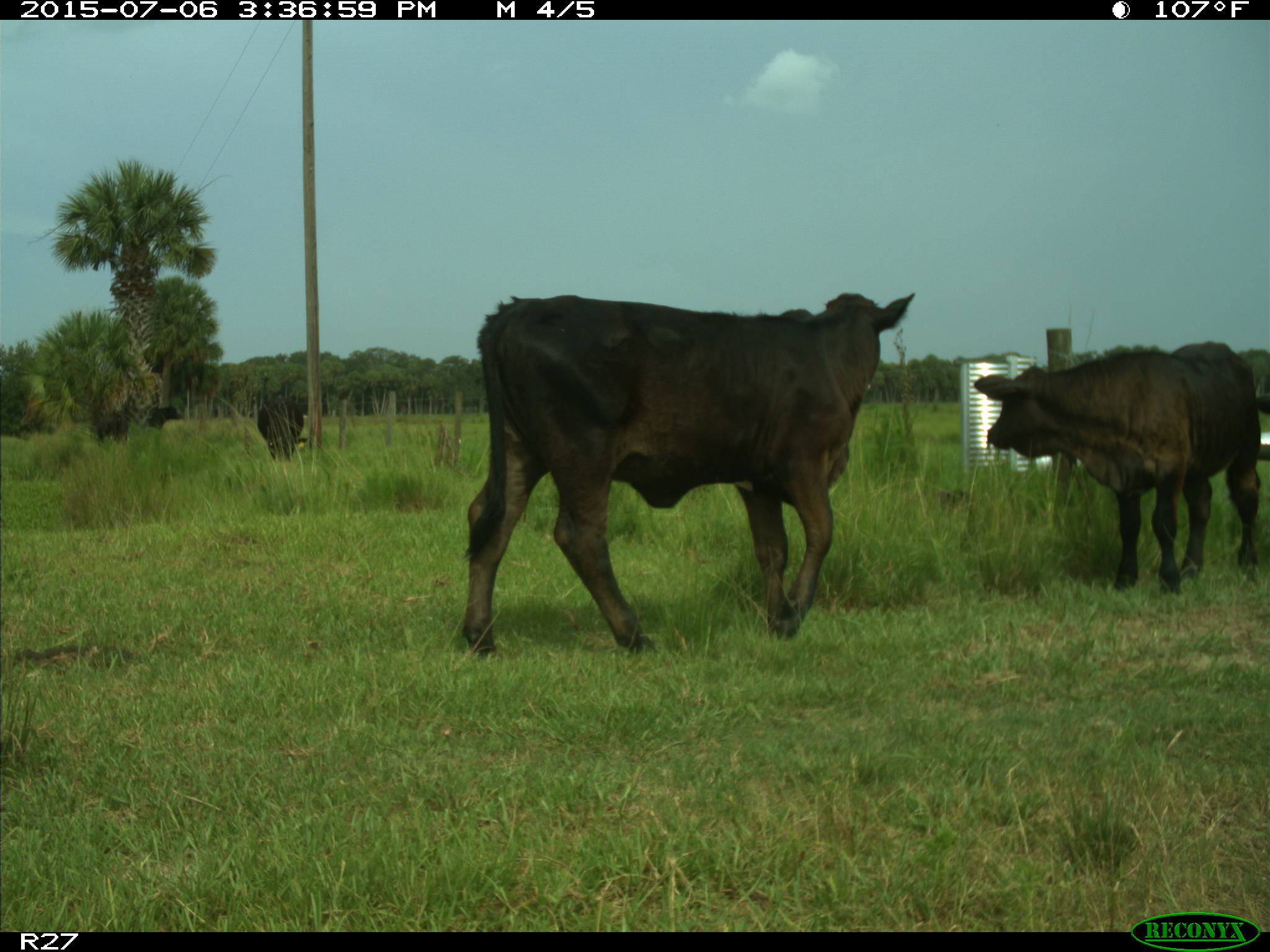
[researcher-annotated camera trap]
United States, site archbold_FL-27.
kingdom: Animalia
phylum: Chordata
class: Mammalia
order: Artiodactyla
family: Bovidae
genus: Bos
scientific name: Bos taurus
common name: domestic cow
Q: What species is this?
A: Bos taurus (domestic cow).